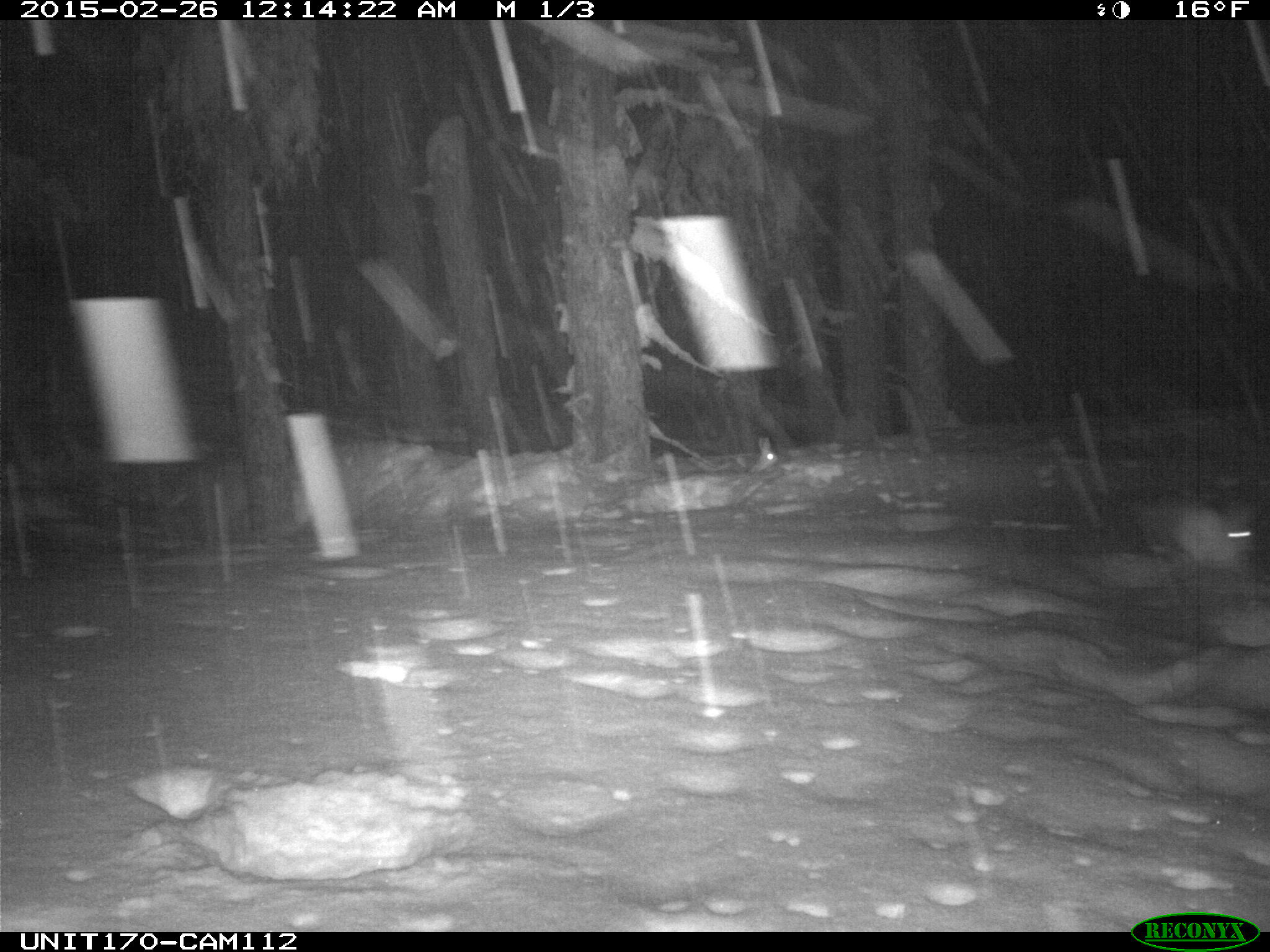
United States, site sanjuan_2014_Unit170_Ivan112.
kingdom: Animalia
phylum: Chordata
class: Mammalia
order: Lagomorpha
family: Leporidae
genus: Lepus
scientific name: Lepus americanus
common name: snowshoe hare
Lepus americanus (snowshoe hare).